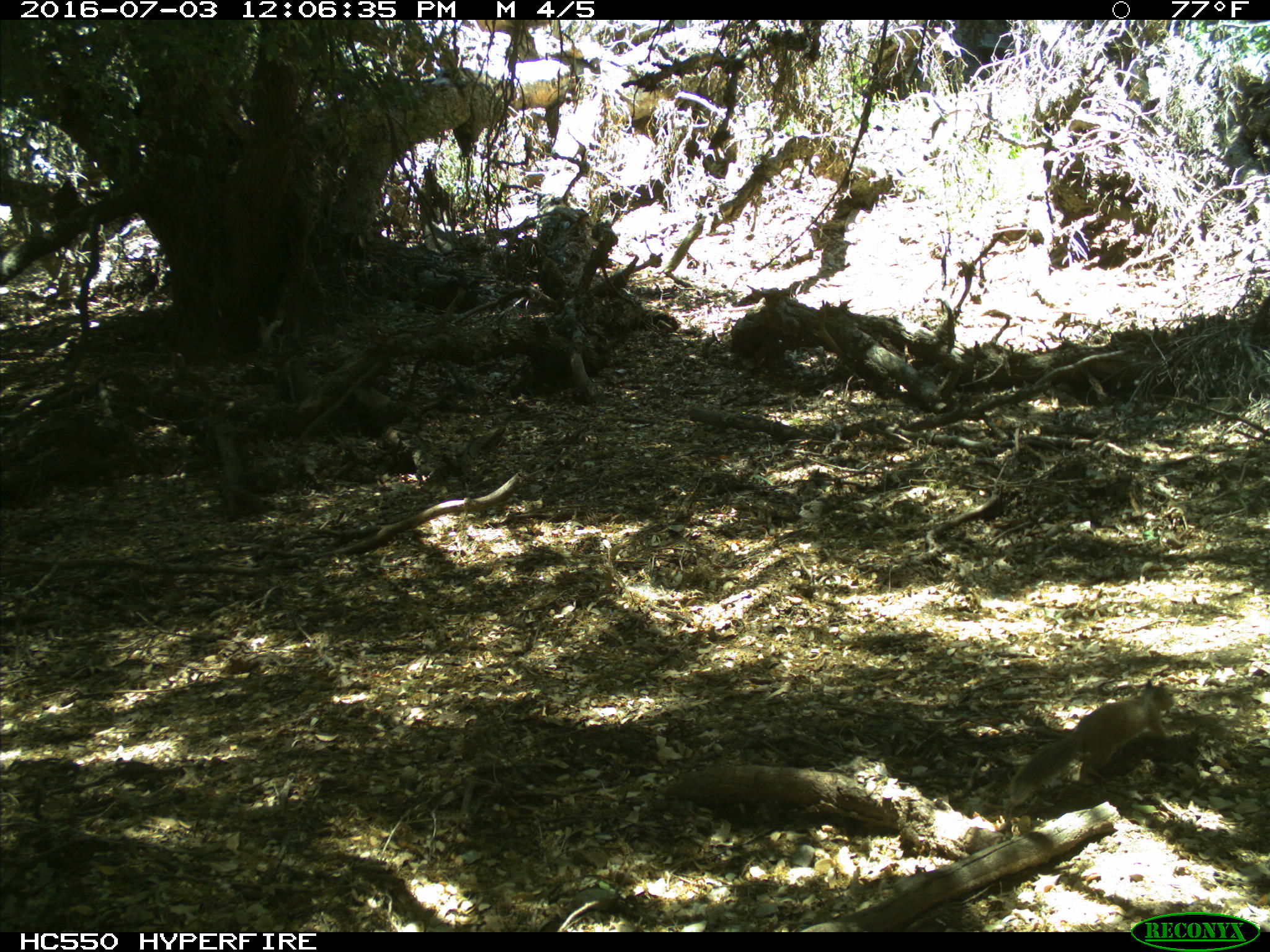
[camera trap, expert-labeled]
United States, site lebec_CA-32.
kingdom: Animalia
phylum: Chordata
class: Mammalia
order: Rodentia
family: Sciuridae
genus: Otospermophilus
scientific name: Otospermophilus beecheyi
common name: california ground squirrel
Otospermophilus beecheyi (california ground squirrel).